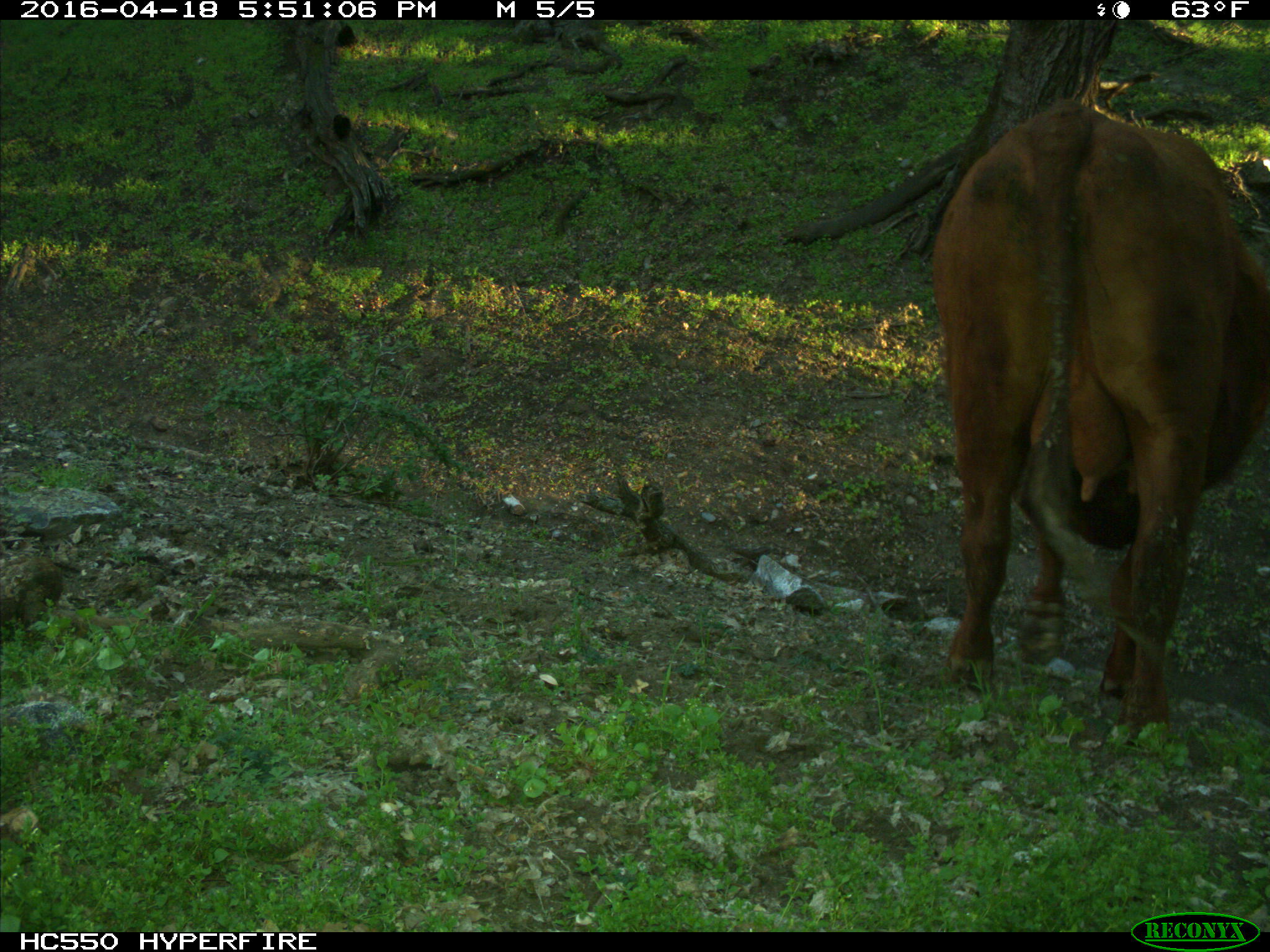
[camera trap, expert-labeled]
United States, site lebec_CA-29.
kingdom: Animalia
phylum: Chordata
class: Mammalia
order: Artiodactyla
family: Bovidae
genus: Bos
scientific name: Bos taurus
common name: domestic cow